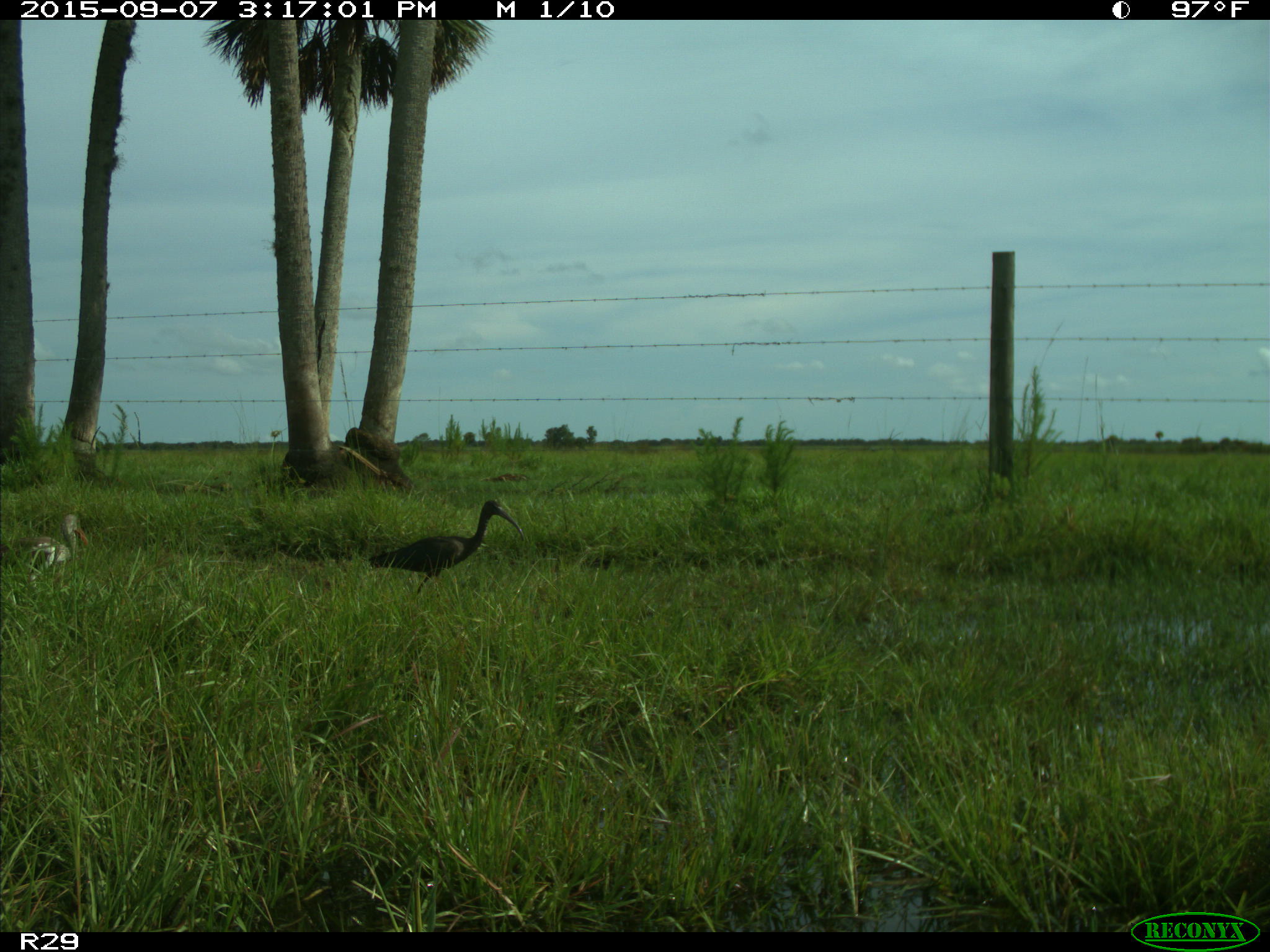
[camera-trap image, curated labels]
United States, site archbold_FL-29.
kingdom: Animalia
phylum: Chordata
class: Aves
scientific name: Aves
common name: birds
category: unidentified bird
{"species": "unidentified bird (birds) (Aves)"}